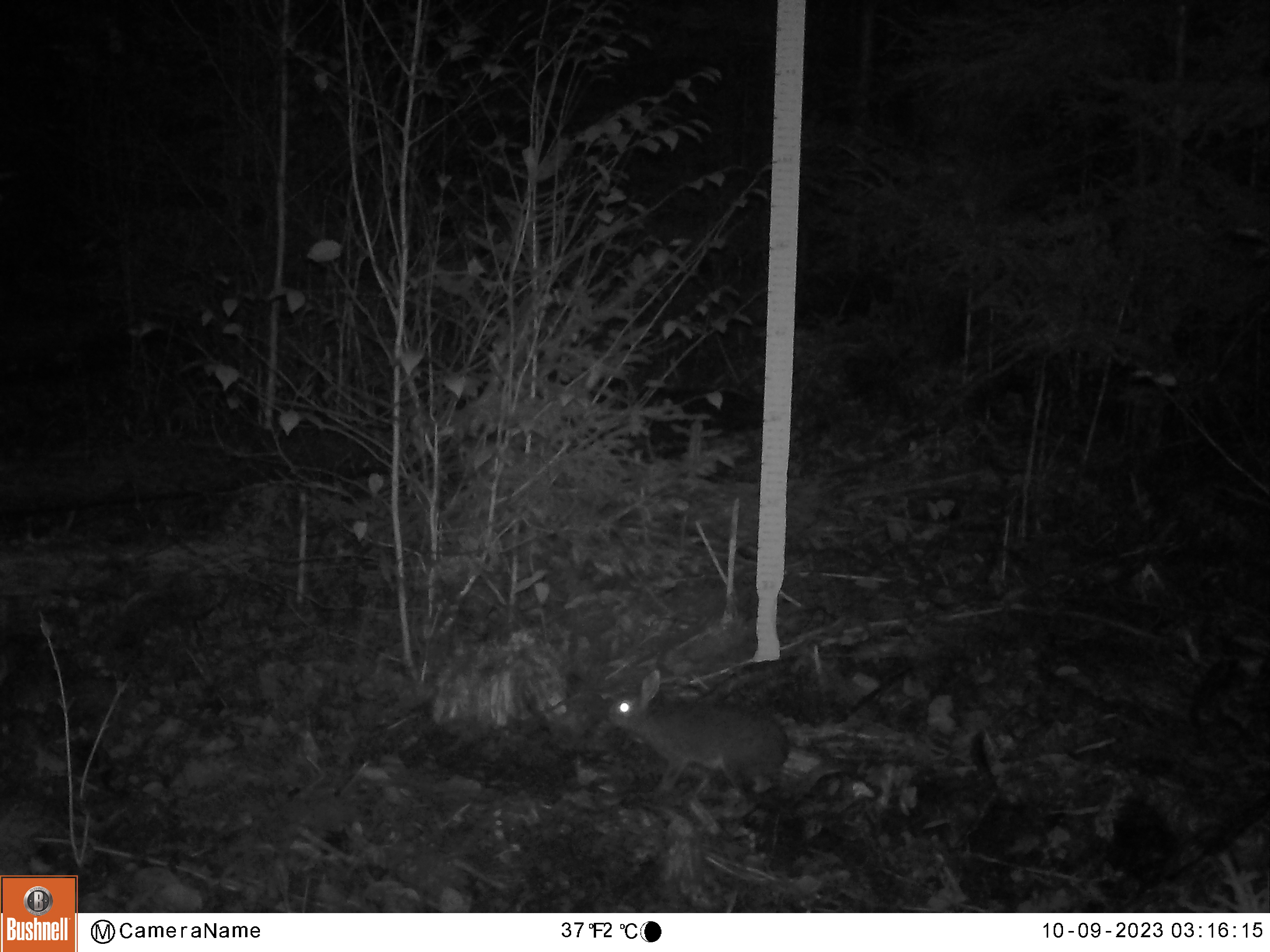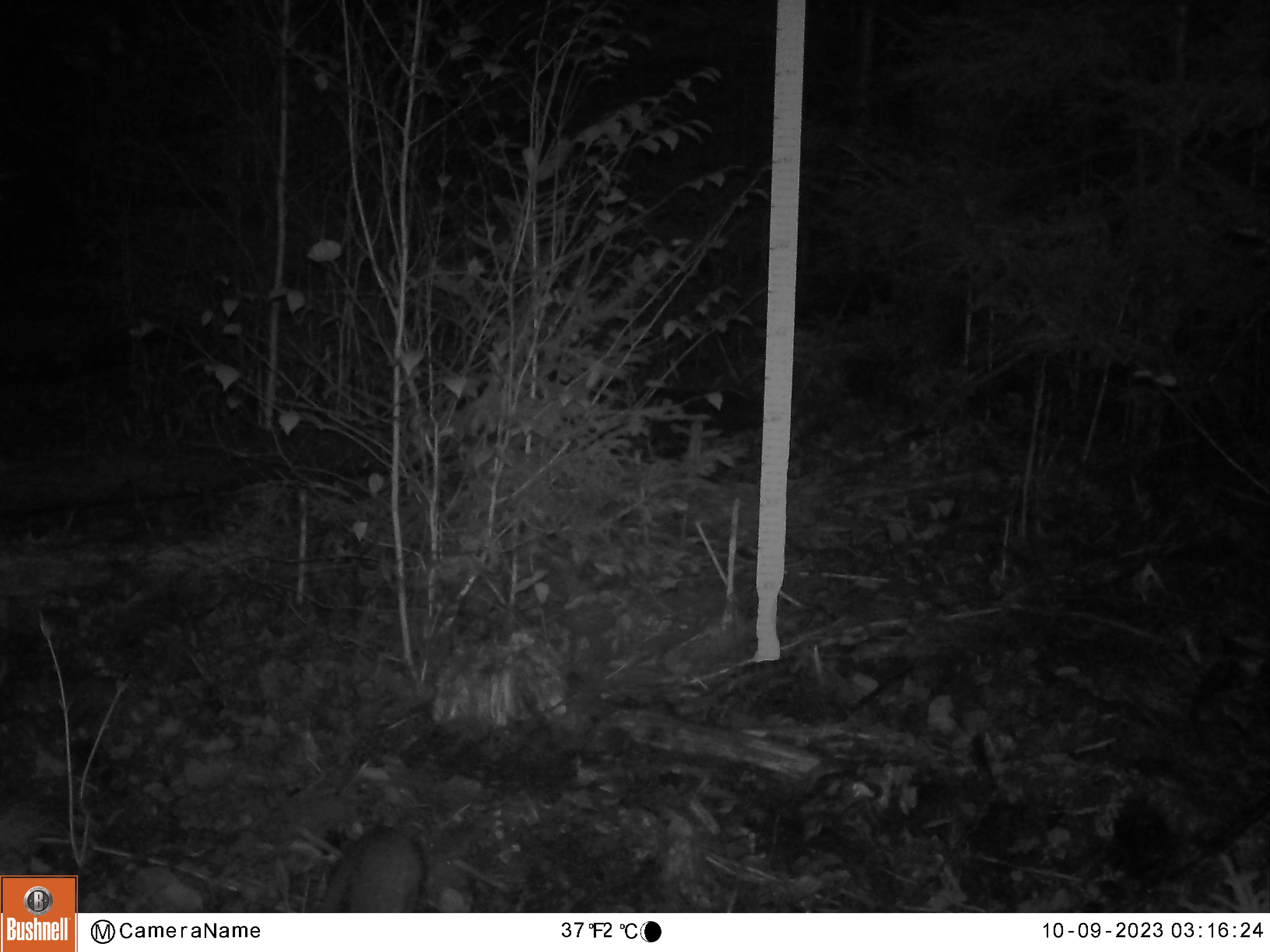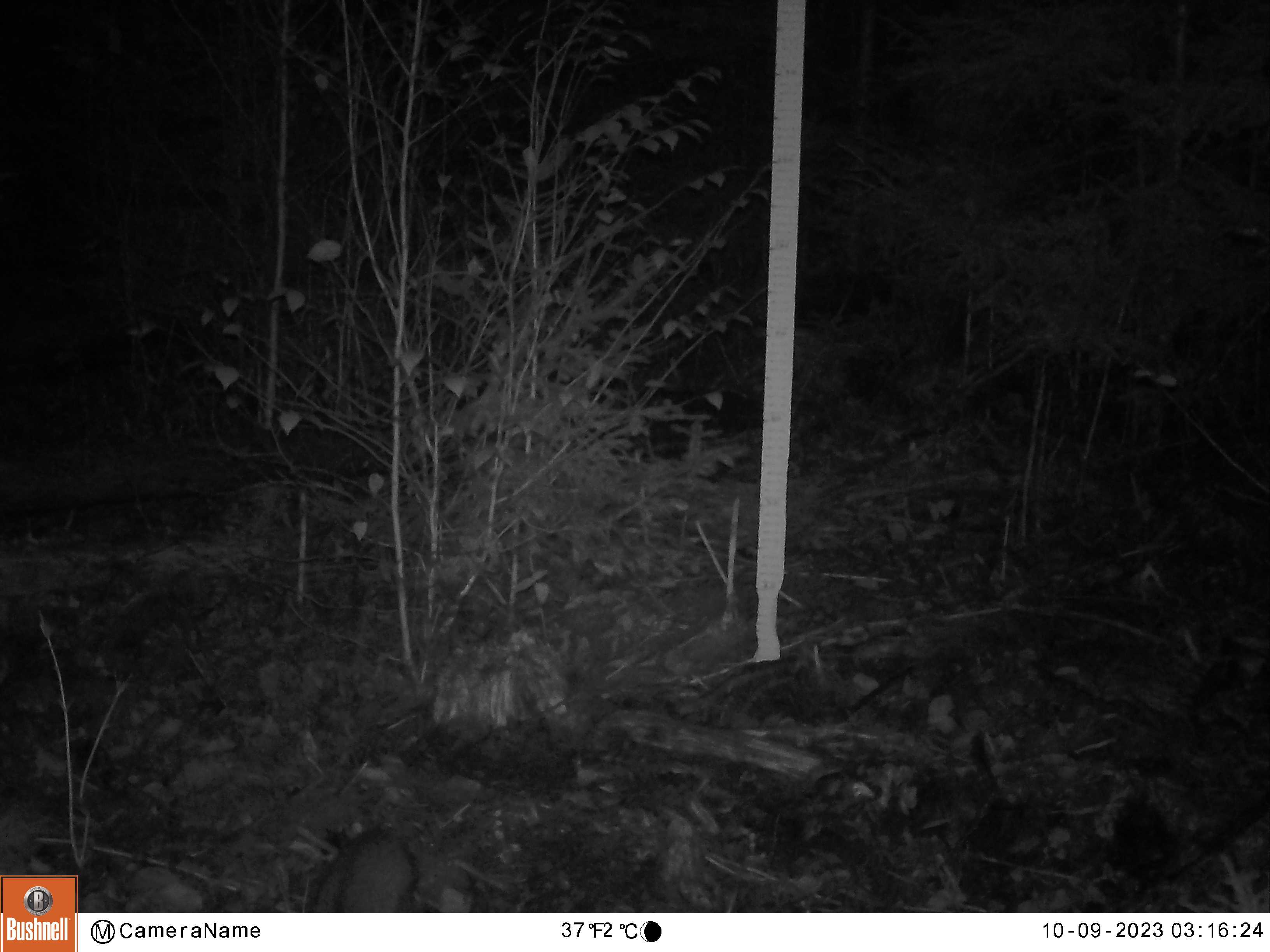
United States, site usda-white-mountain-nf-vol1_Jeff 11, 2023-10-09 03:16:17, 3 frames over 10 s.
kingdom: Animalia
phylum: Chordata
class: Mammalia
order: Lagomorpha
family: Leporidae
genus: Lepus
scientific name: Lepus americanus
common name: snowshoe hare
Snowshoe hare (Lepus americanus).